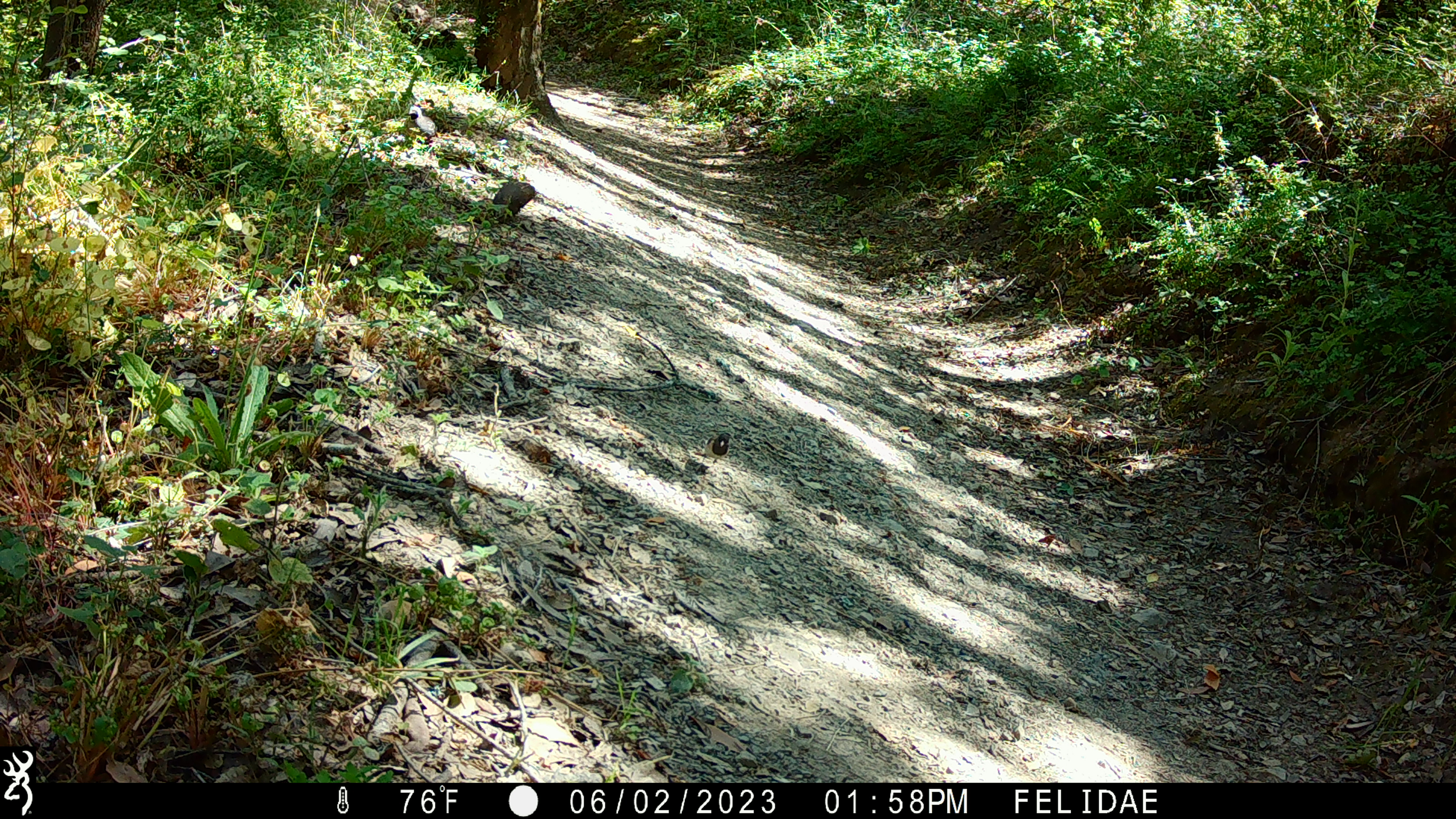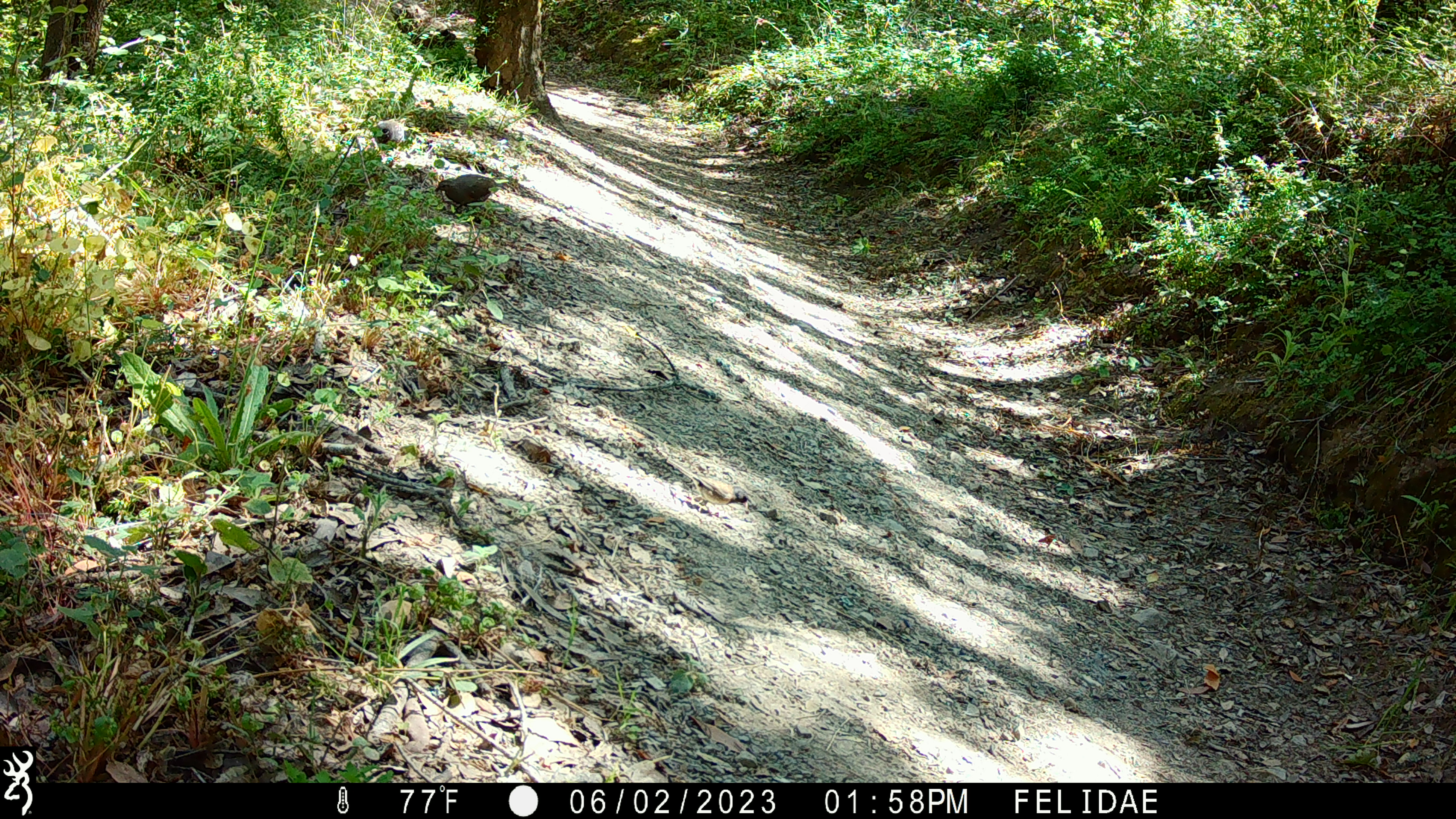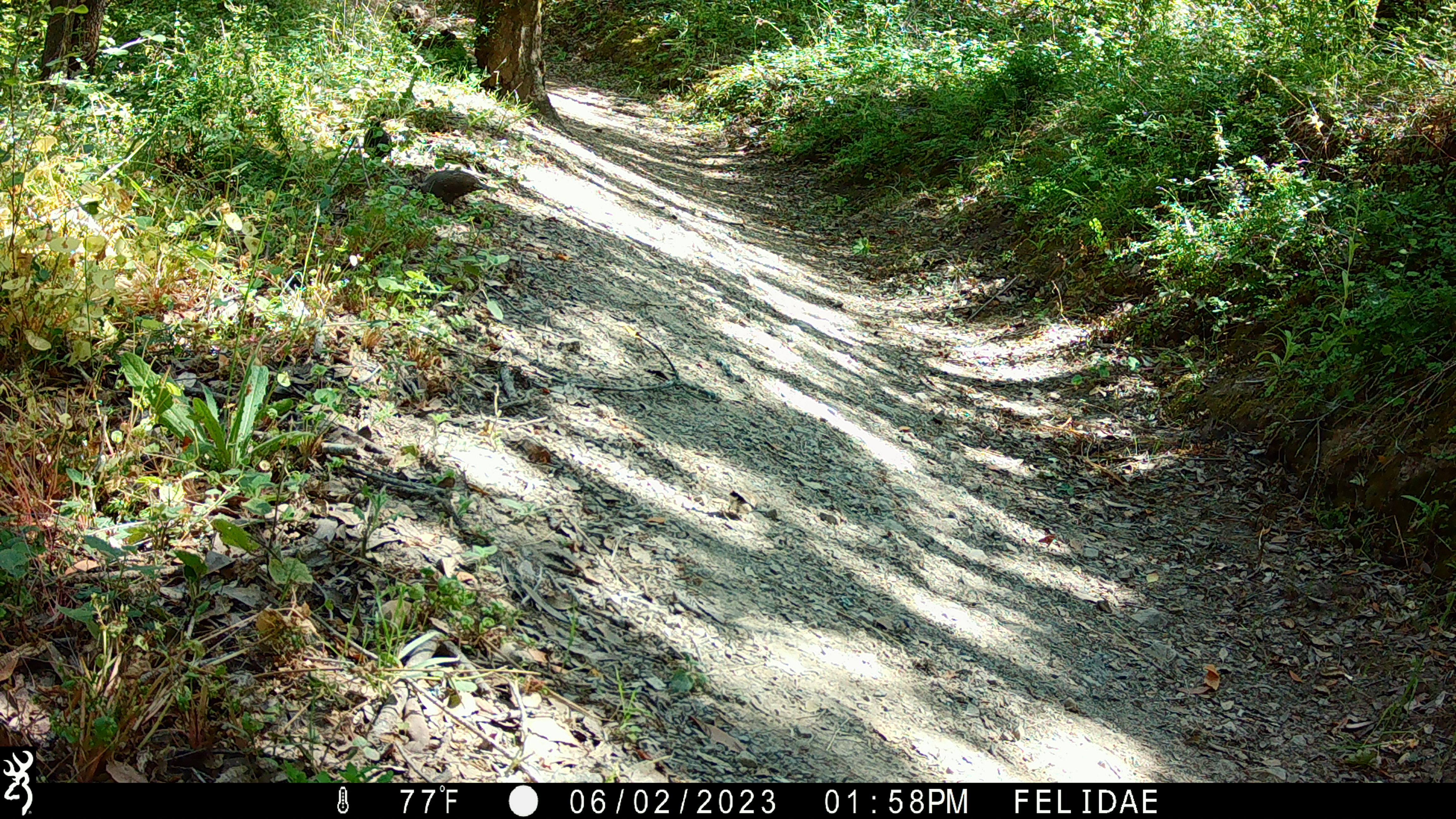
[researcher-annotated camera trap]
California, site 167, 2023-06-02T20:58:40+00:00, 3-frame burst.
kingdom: Animalia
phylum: Chordata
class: Aves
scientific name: Aves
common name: bird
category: unknown bird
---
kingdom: Animalia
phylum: Chordata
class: Aves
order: Galliformes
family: Odontophoridae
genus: Callipepla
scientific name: Callipepla californica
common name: california quail